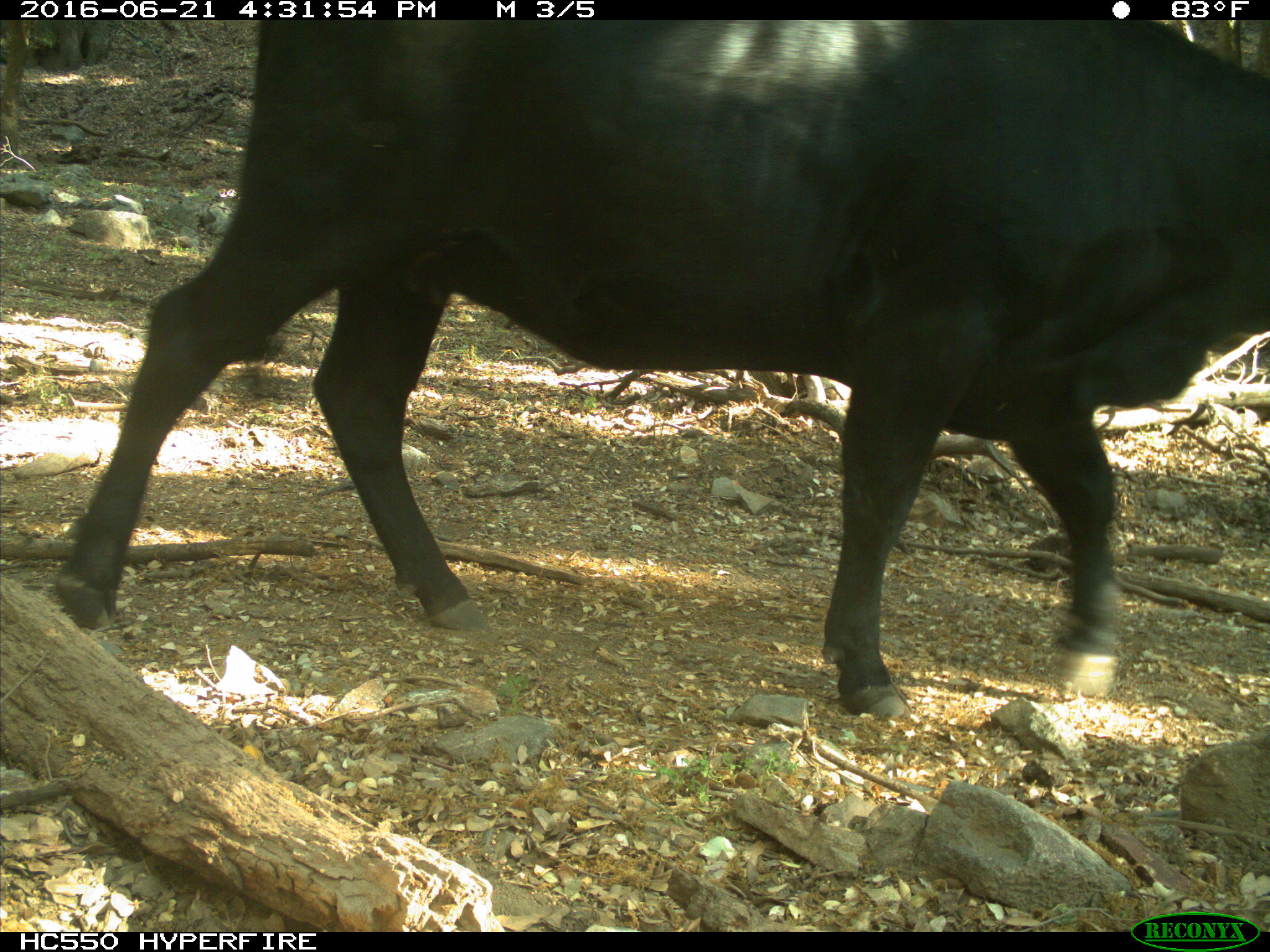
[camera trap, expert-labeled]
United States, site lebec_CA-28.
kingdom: Animalia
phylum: Chordata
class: Mammalia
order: Artiodactyla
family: Bovidae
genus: Bos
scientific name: Bos taurus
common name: domestic cow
Bos taurus (domestic cow).